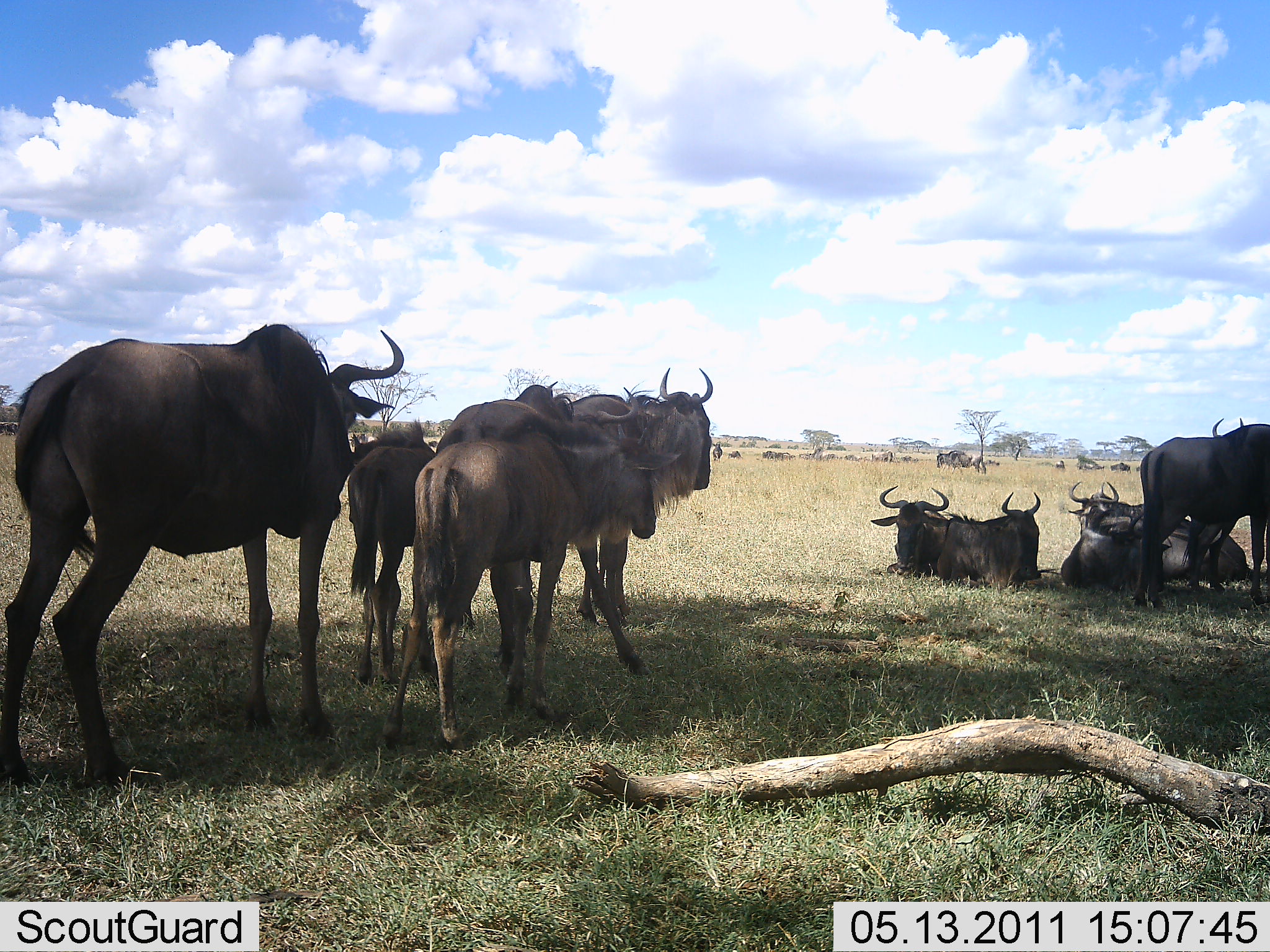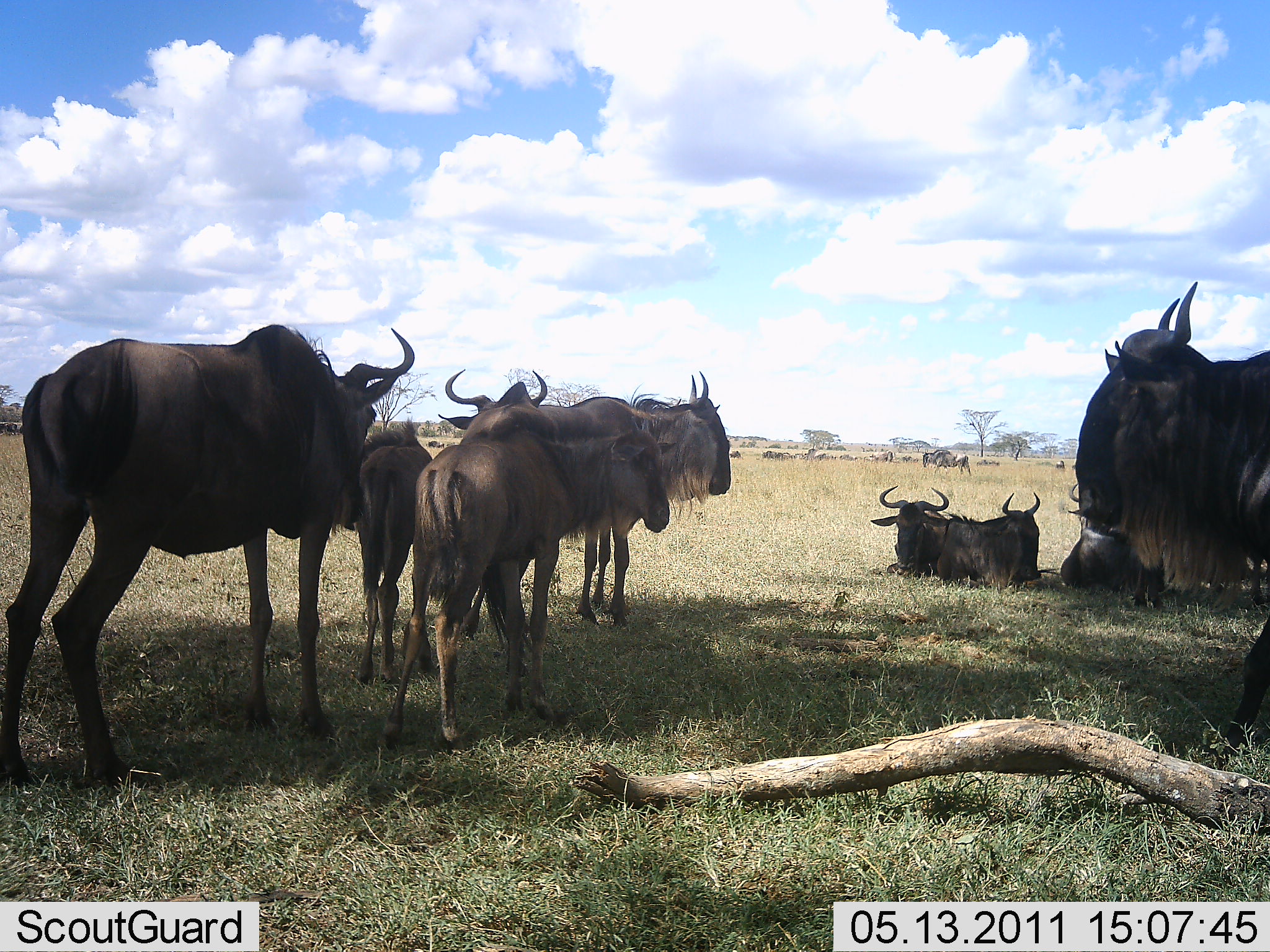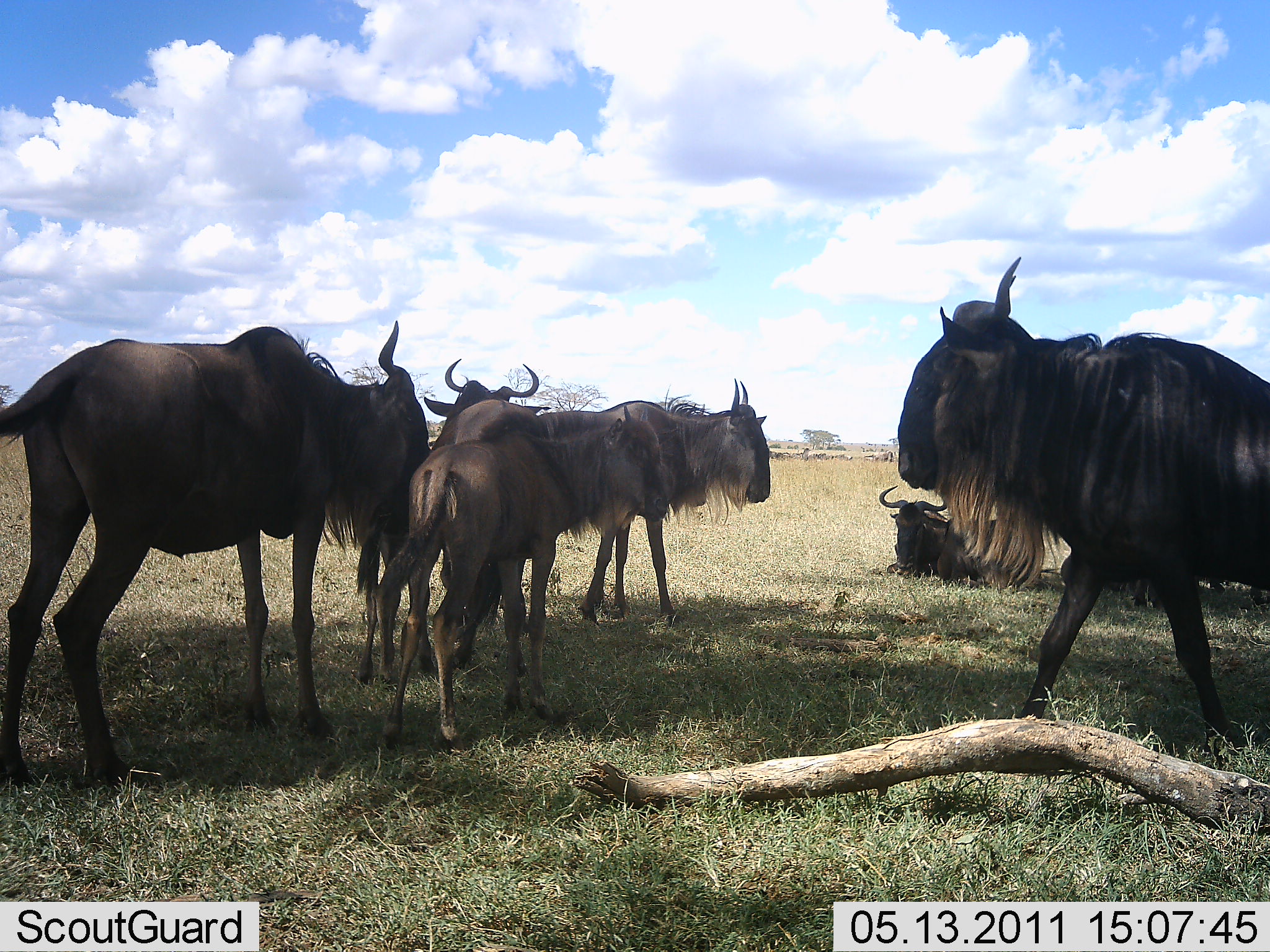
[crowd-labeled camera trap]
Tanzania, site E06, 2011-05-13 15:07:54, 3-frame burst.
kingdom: Animalia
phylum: Chordata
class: Mammalia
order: Artiodactyla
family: Bovidae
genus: Connochaetes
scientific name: Connochaetes taurinus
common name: blue wildebeest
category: wildebeest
Wildebeest (blue wildebeest) (Connochaetes taurinus), count 11-50. Behavior (volunteer vote fractions): standing 91%, resting 91%, moving 45%, interacting 0%. Young present (vote fraction): 64%. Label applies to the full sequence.